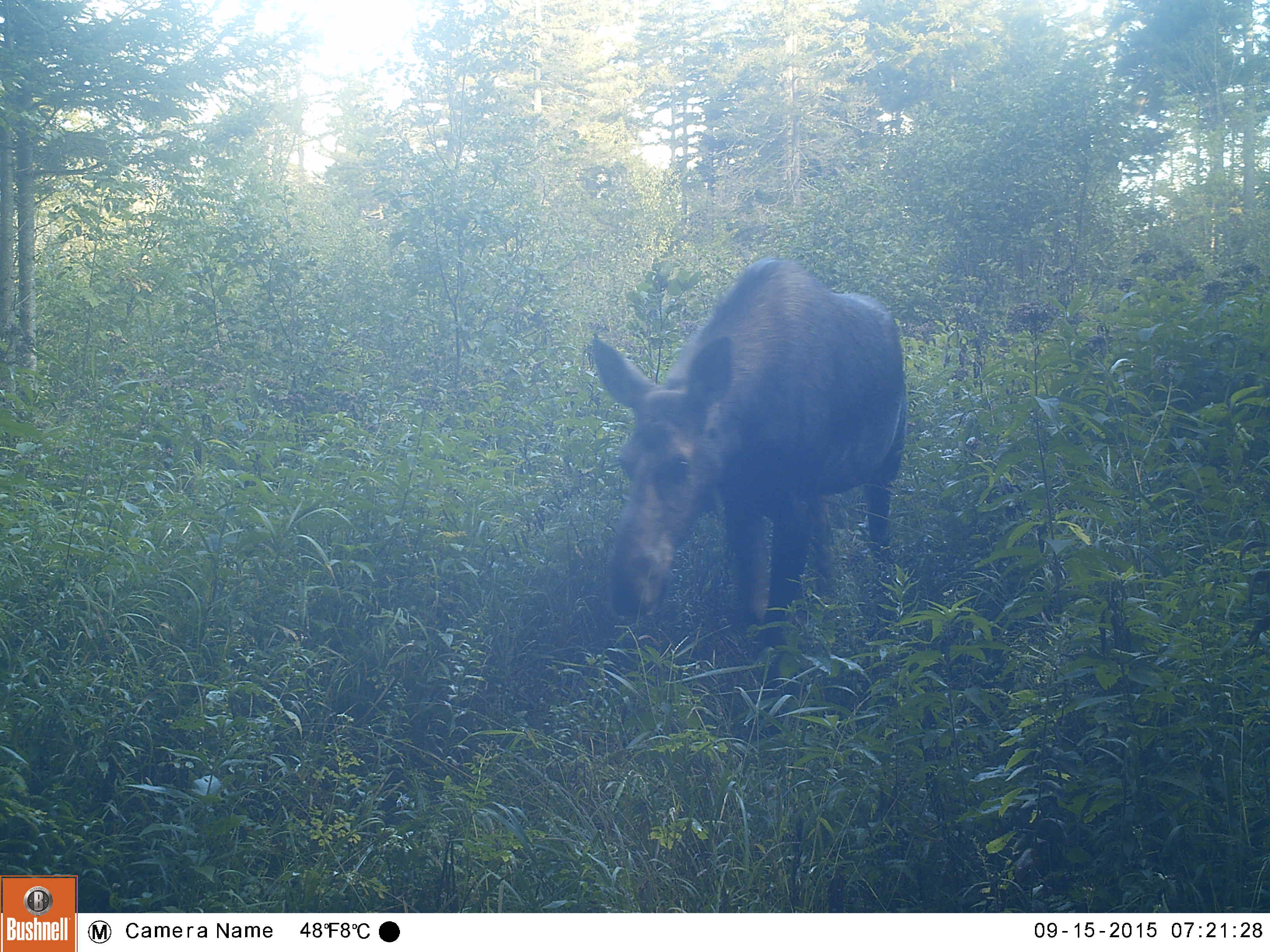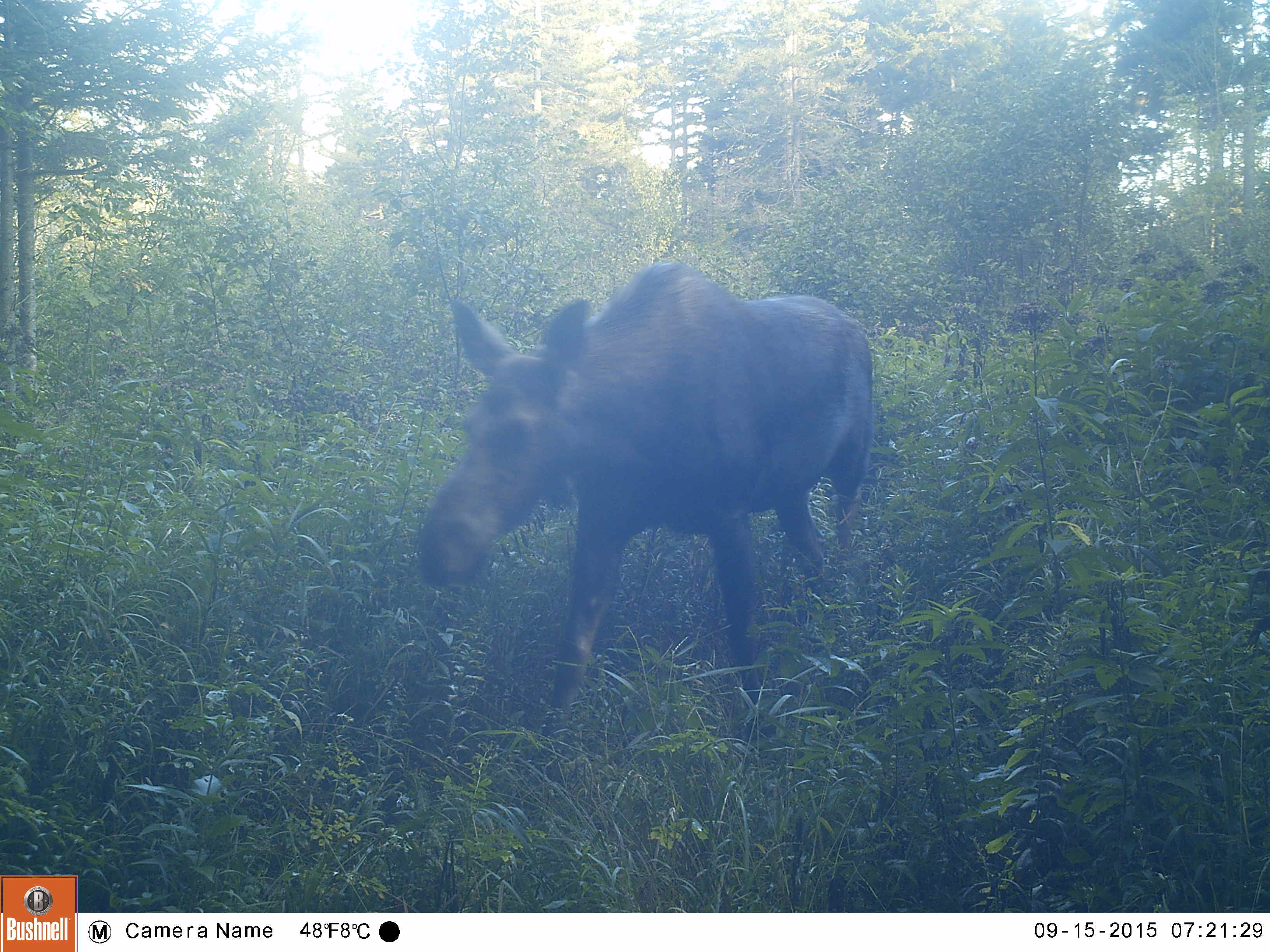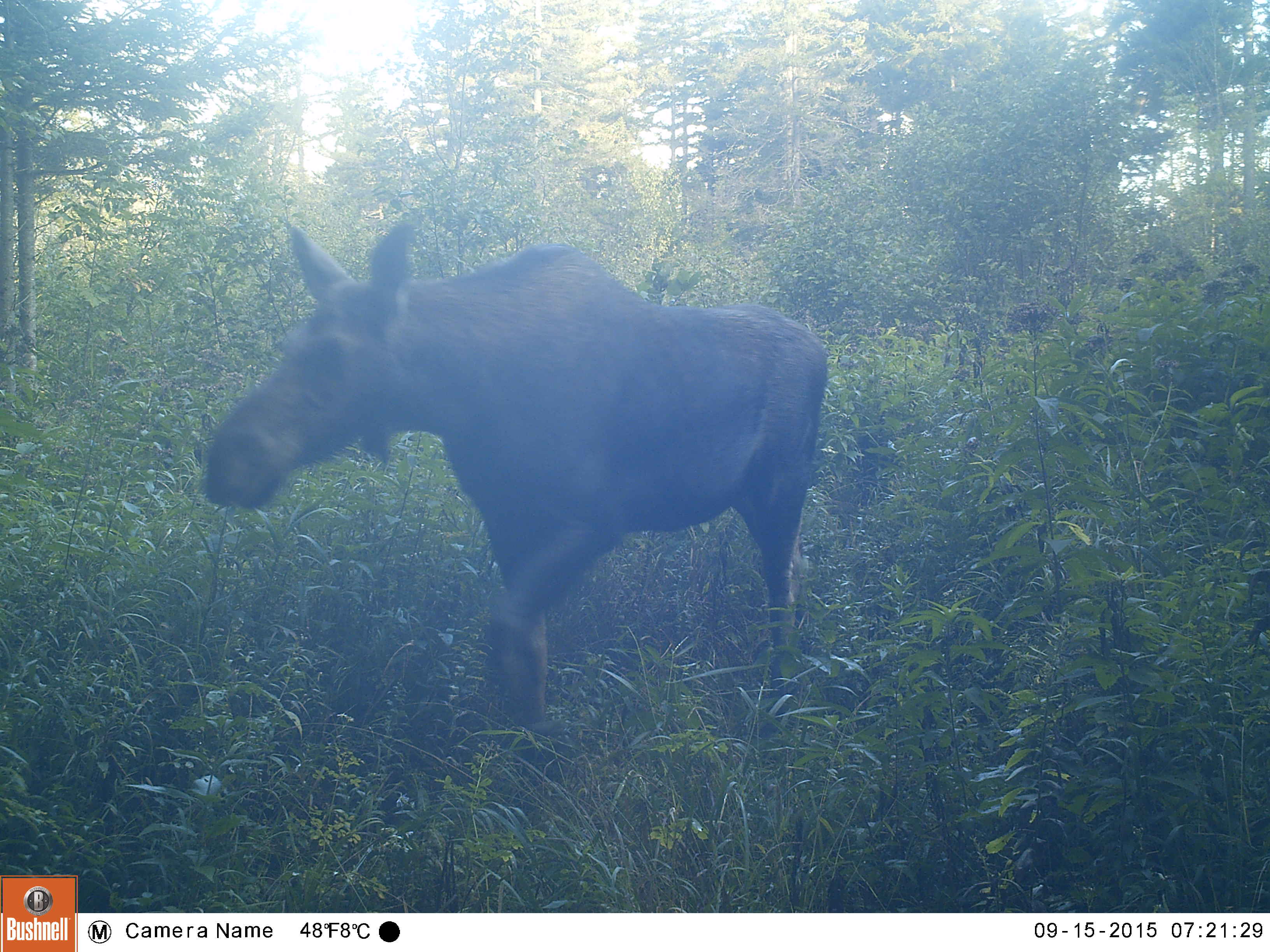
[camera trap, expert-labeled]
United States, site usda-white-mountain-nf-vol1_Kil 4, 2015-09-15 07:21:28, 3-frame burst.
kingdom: Animalia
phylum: Chordata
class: Mammalia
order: Artiodactyla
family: Cervidae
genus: Alces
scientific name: Alces alces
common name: moose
Moose (Alces alces).